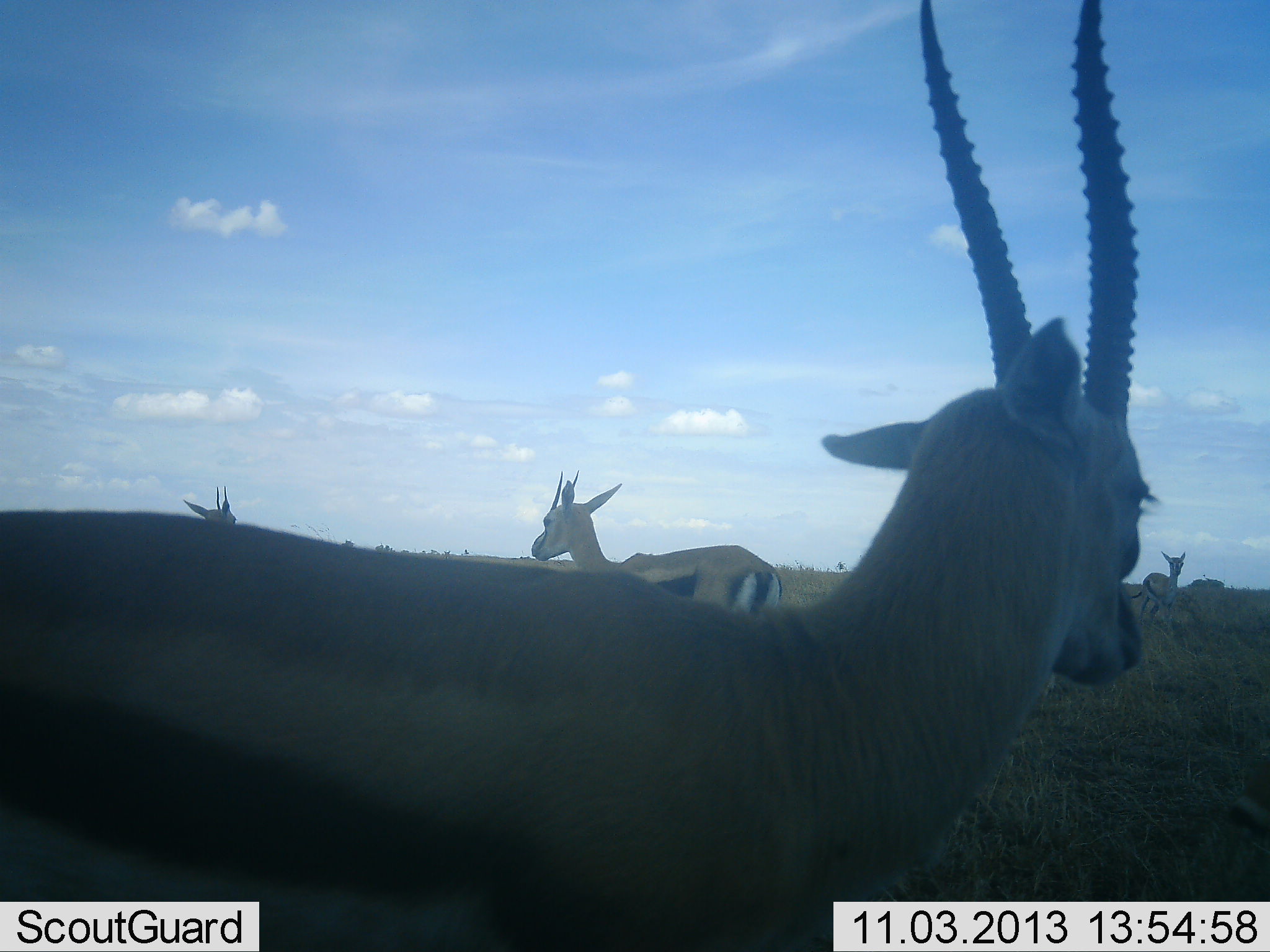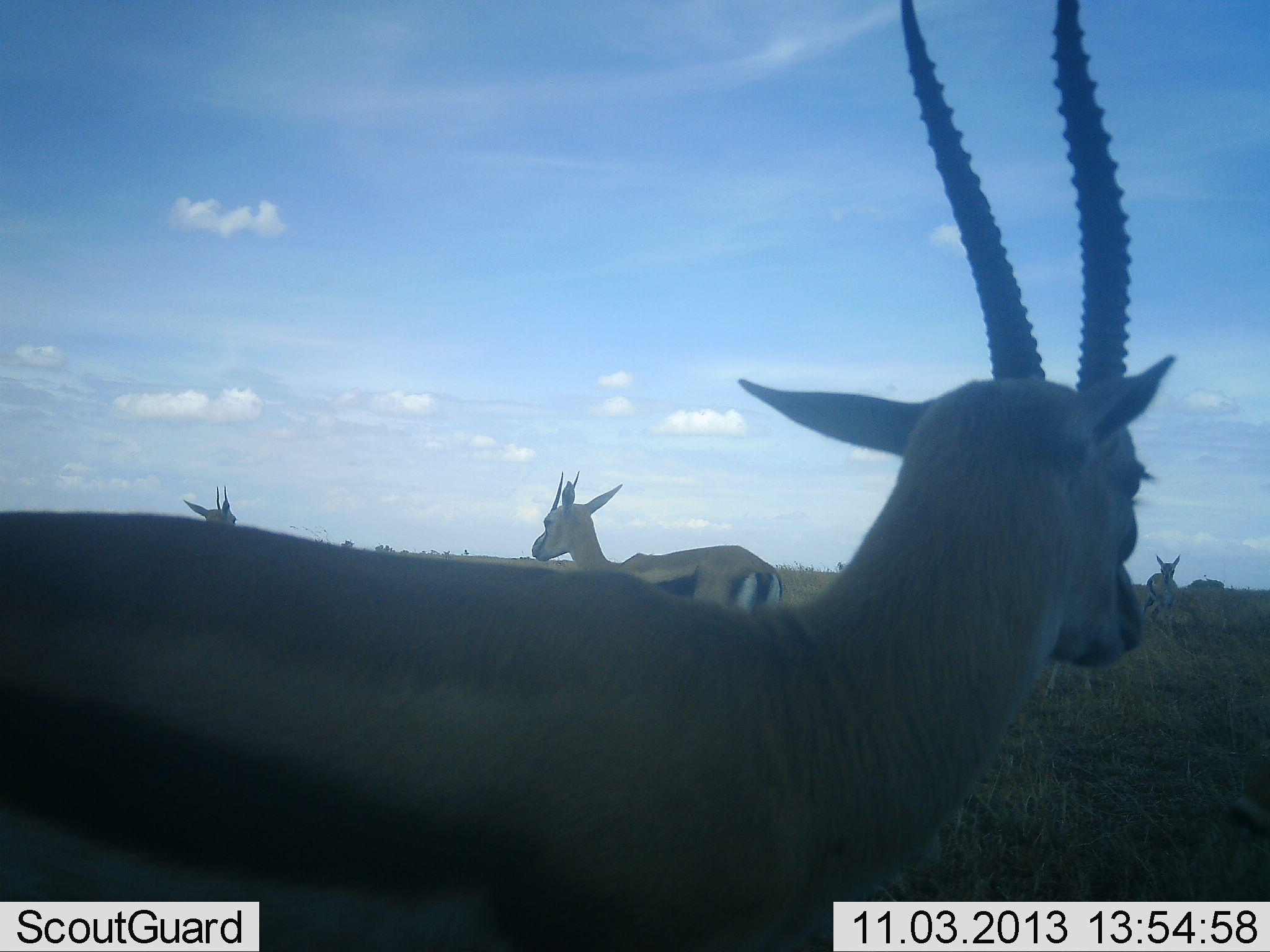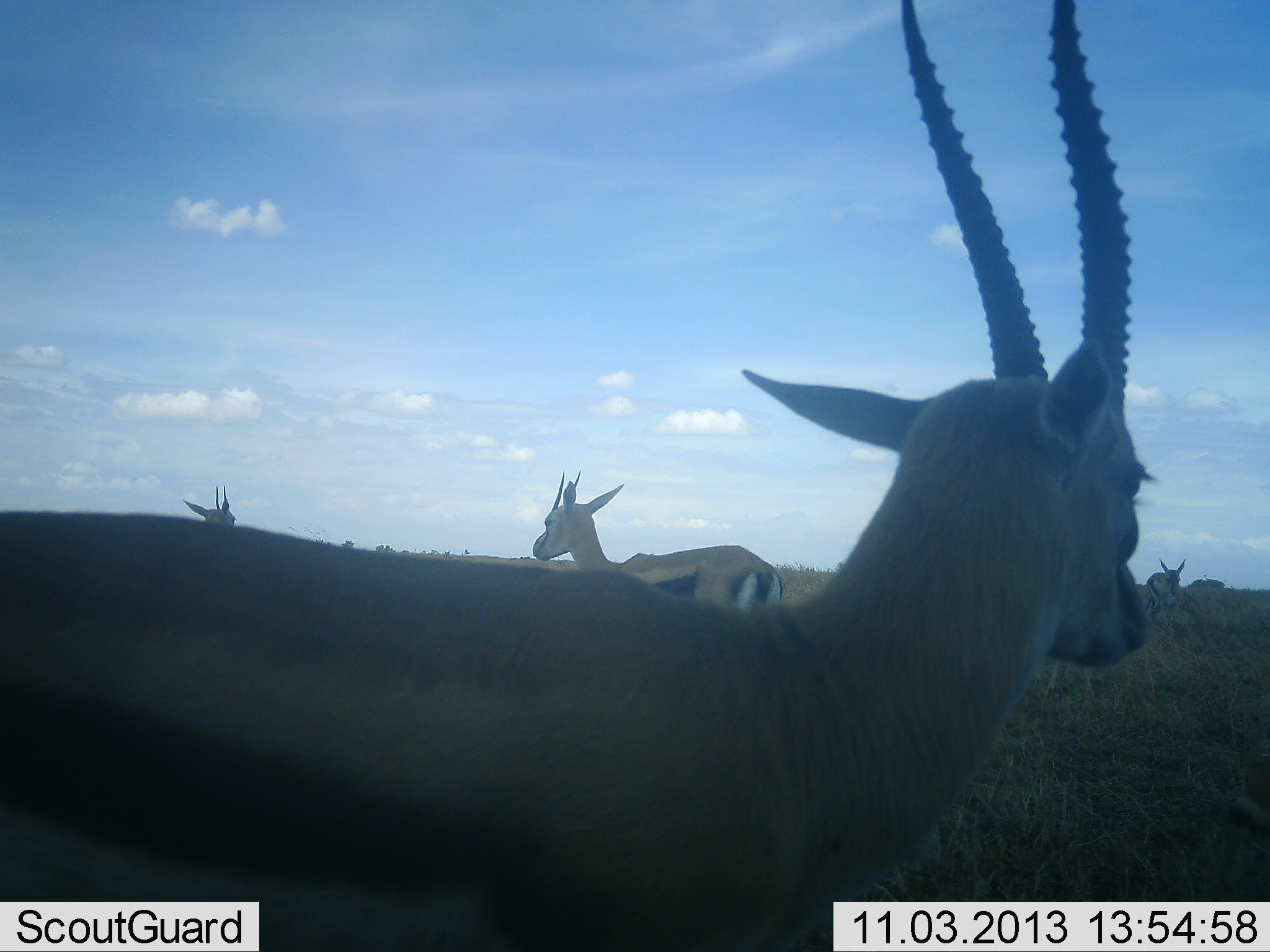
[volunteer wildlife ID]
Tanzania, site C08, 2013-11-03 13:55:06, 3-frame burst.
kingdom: Animalia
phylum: Chordata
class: Mammalia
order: Artiodactyla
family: Bovidae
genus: Eudorcas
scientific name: Eudorcas thomsonii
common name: thomson's gazelle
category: gazellethomsons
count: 5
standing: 90%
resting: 10%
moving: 10%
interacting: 0%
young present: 0%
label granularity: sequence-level